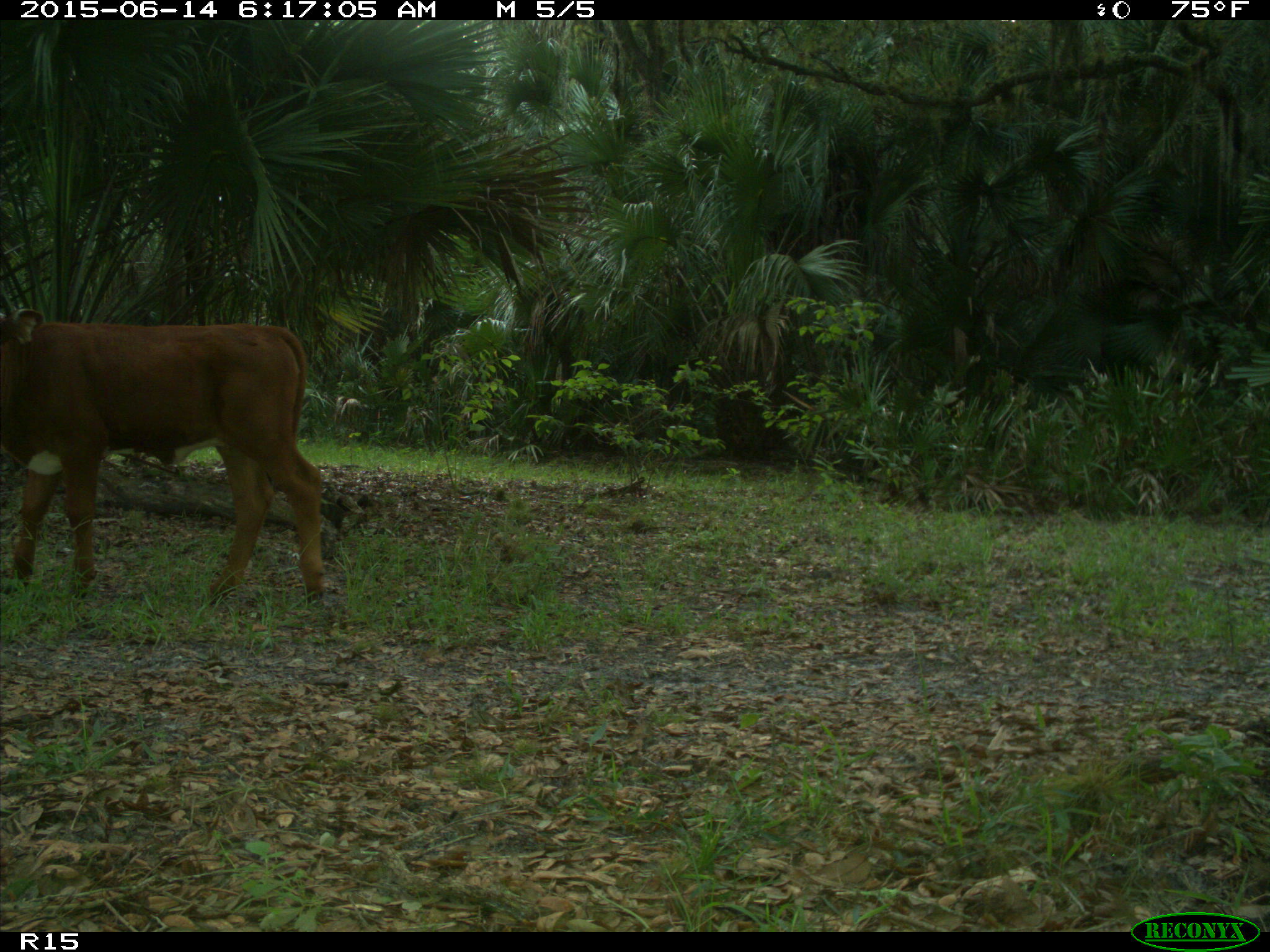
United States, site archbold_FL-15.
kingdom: Animalia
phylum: Chordata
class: Mammalia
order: Artiodactyla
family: Bovidae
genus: Bos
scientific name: Bos taurus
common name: domestic cow